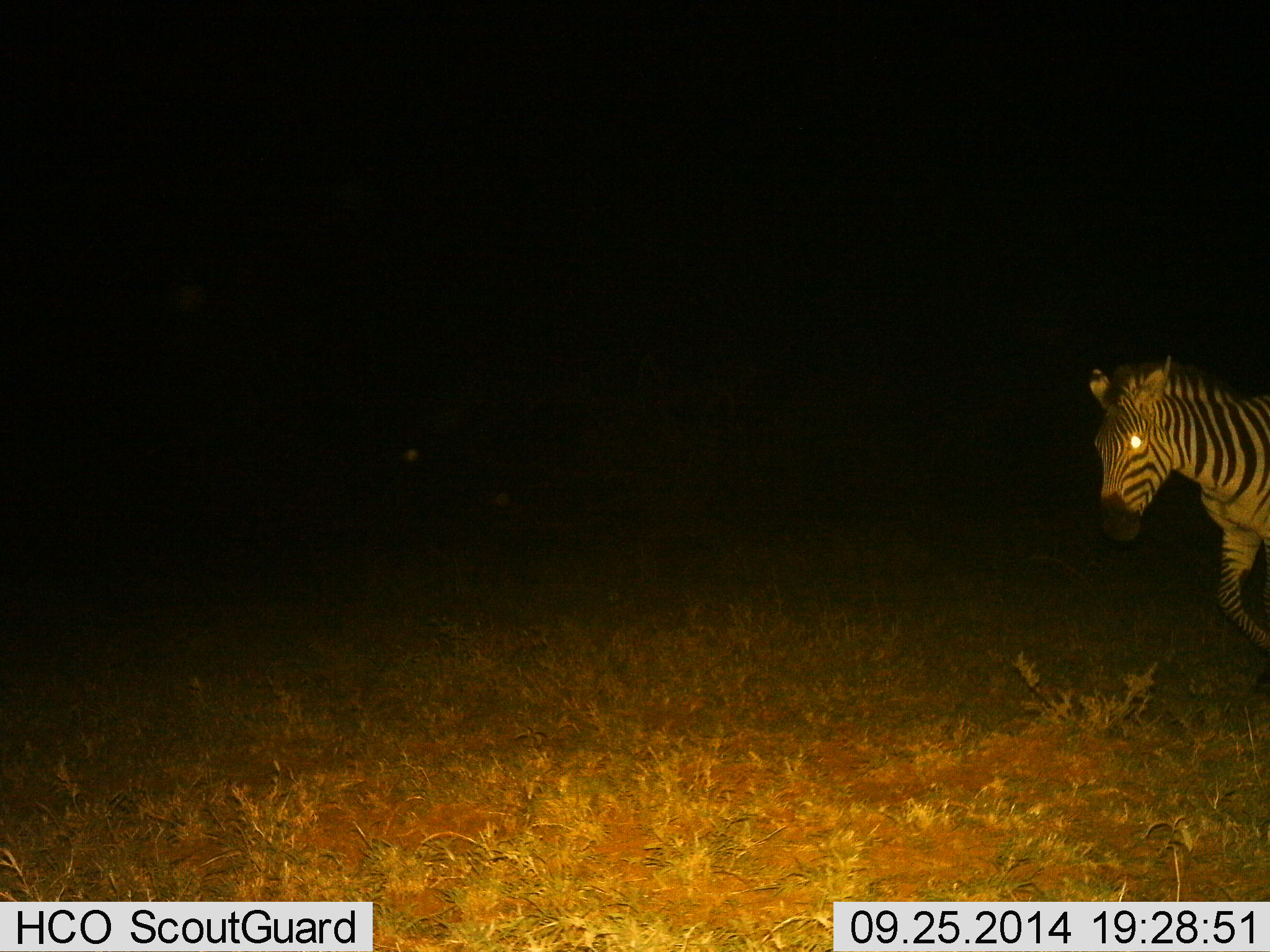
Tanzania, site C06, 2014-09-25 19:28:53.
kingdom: Animalia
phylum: Chordata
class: Mammalia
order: Perissodactyla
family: Equidae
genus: Equus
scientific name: Equus quagga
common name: plains zebra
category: zebra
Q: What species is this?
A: Zebra (plains zebra) (Equus quagga).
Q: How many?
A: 1.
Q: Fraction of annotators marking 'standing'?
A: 33%.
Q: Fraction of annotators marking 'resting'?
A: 0%.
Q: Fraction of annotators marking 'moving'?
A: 78%.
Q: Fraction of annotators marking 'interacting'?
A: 0%.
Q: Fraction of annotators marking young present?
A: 0%.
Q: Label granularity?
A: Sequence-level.